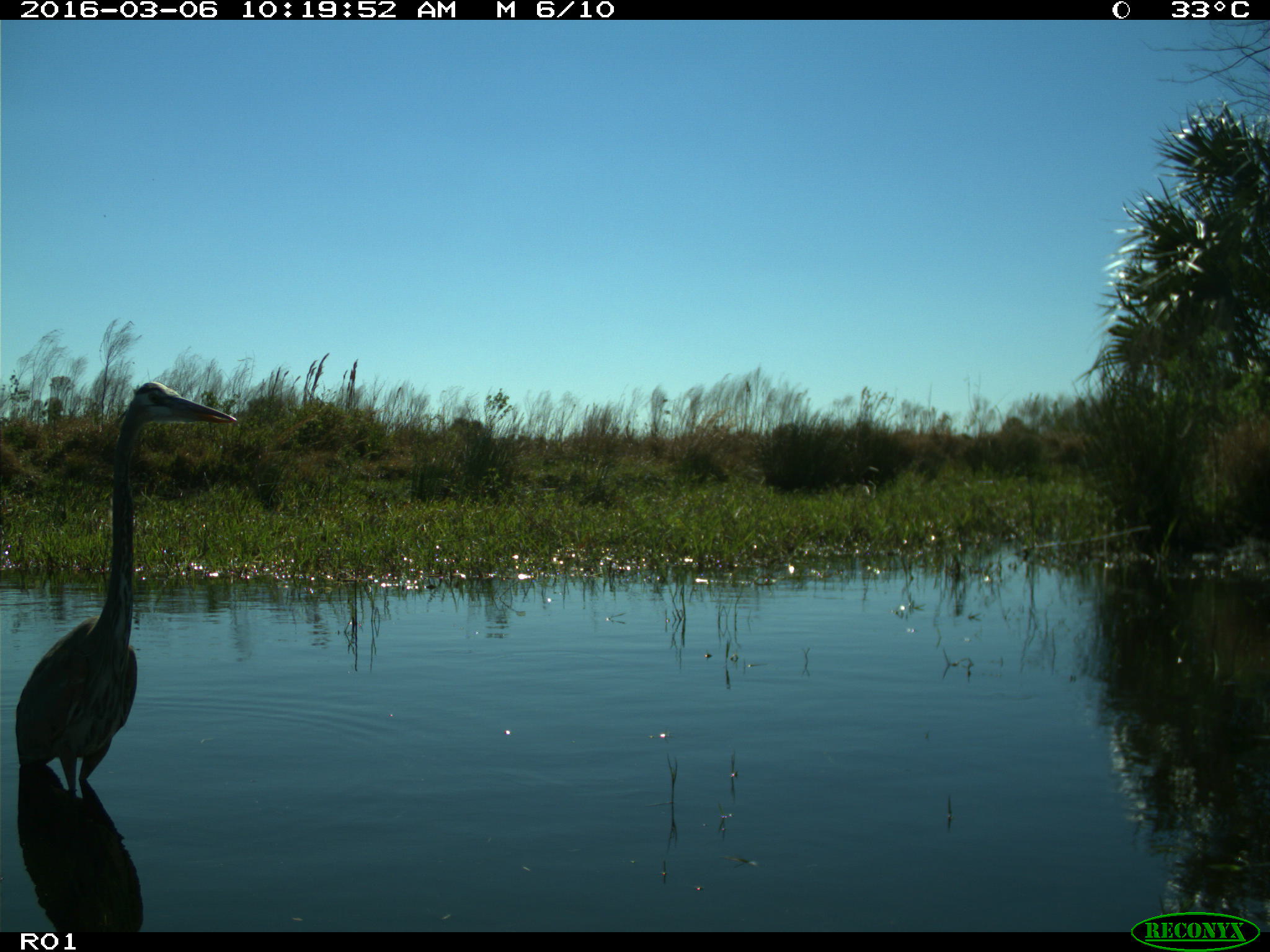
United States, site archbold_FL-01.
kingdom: Animalia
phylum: Chordata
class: Aves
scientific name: Aves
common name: birds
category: unidentified bird